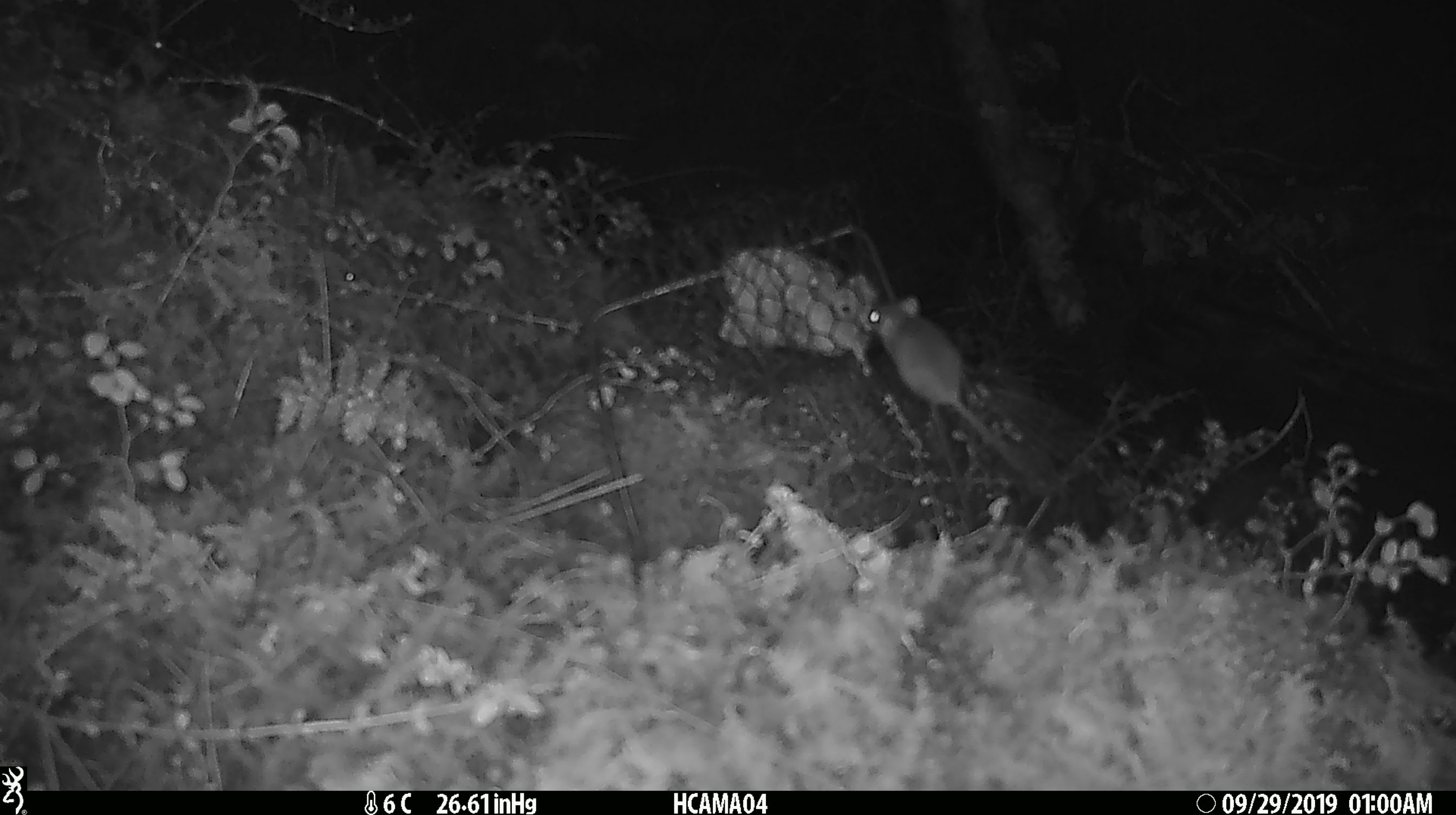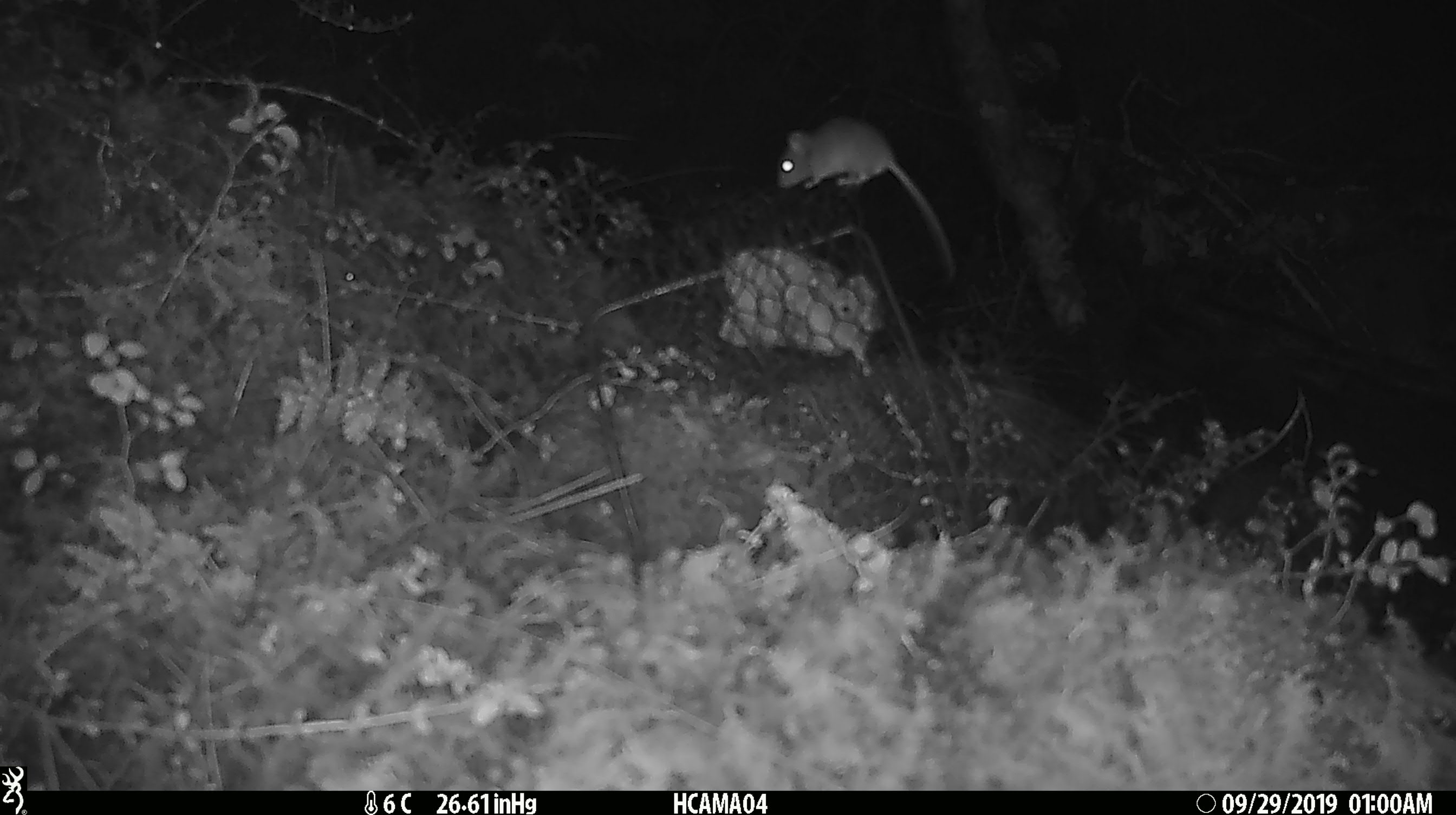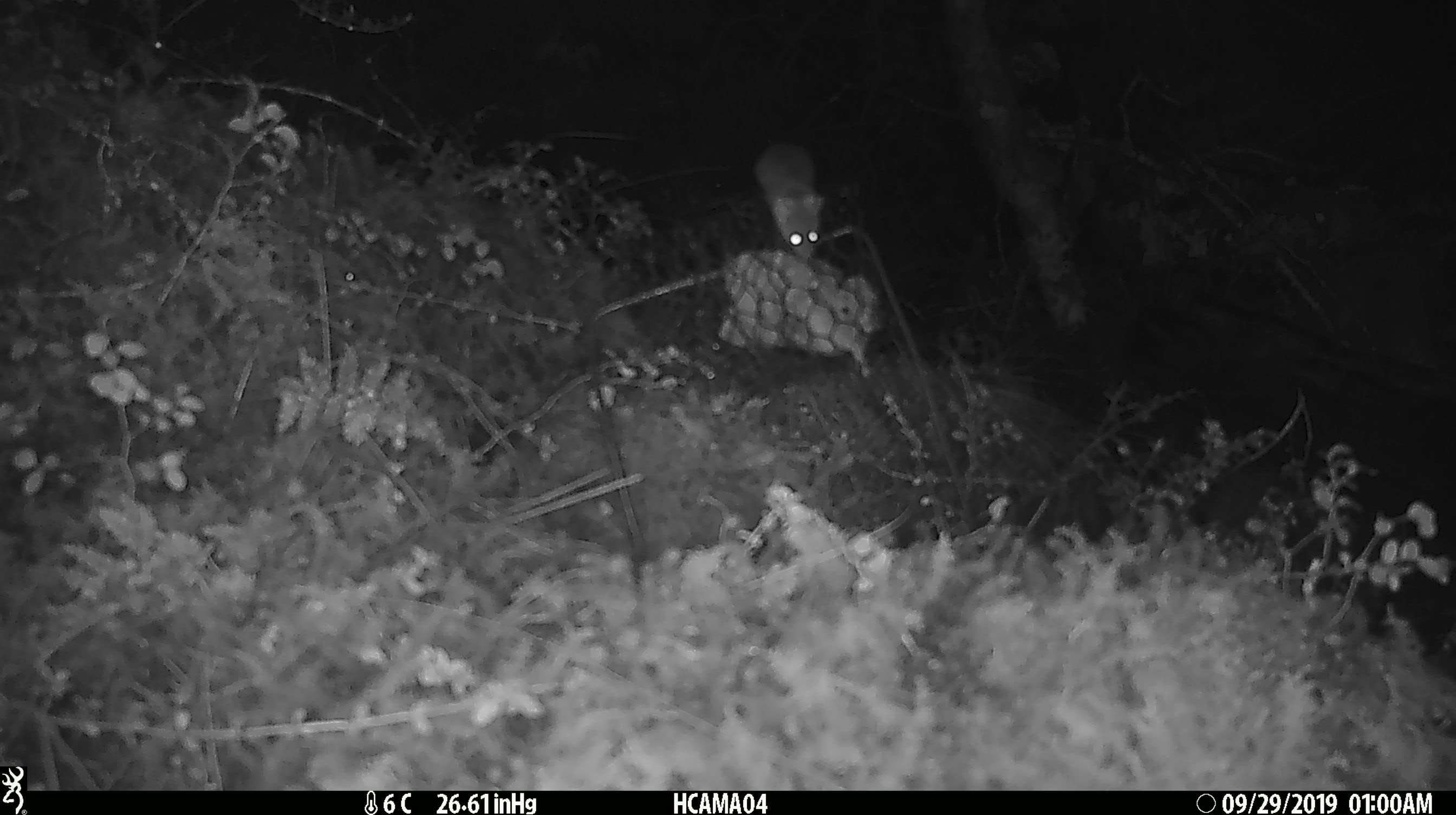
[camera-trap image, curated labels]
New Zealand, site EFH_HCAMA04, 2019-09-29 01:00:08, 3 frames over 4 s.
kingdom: Animalia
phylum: Chordata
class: Mammalia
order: Rodentia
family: Muridae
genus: Mus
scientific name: Mus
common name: mouse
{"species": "mouse (Mus)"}